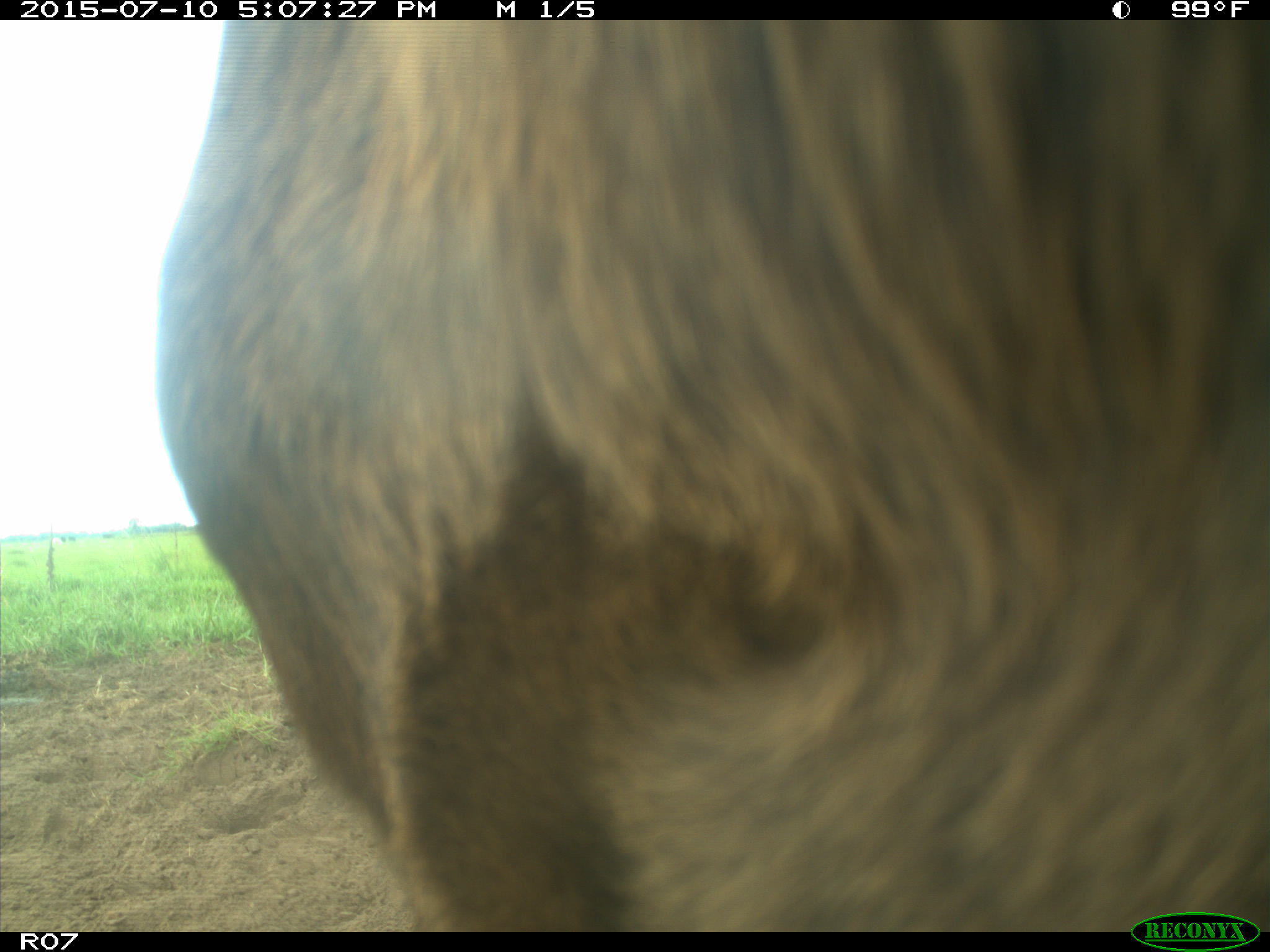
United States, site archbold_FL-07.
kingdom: Animalia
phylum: Chordata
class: Mammalia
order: Artiodactyla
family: Bovidae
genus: Bos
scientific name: Bos taurus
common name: domestic cow